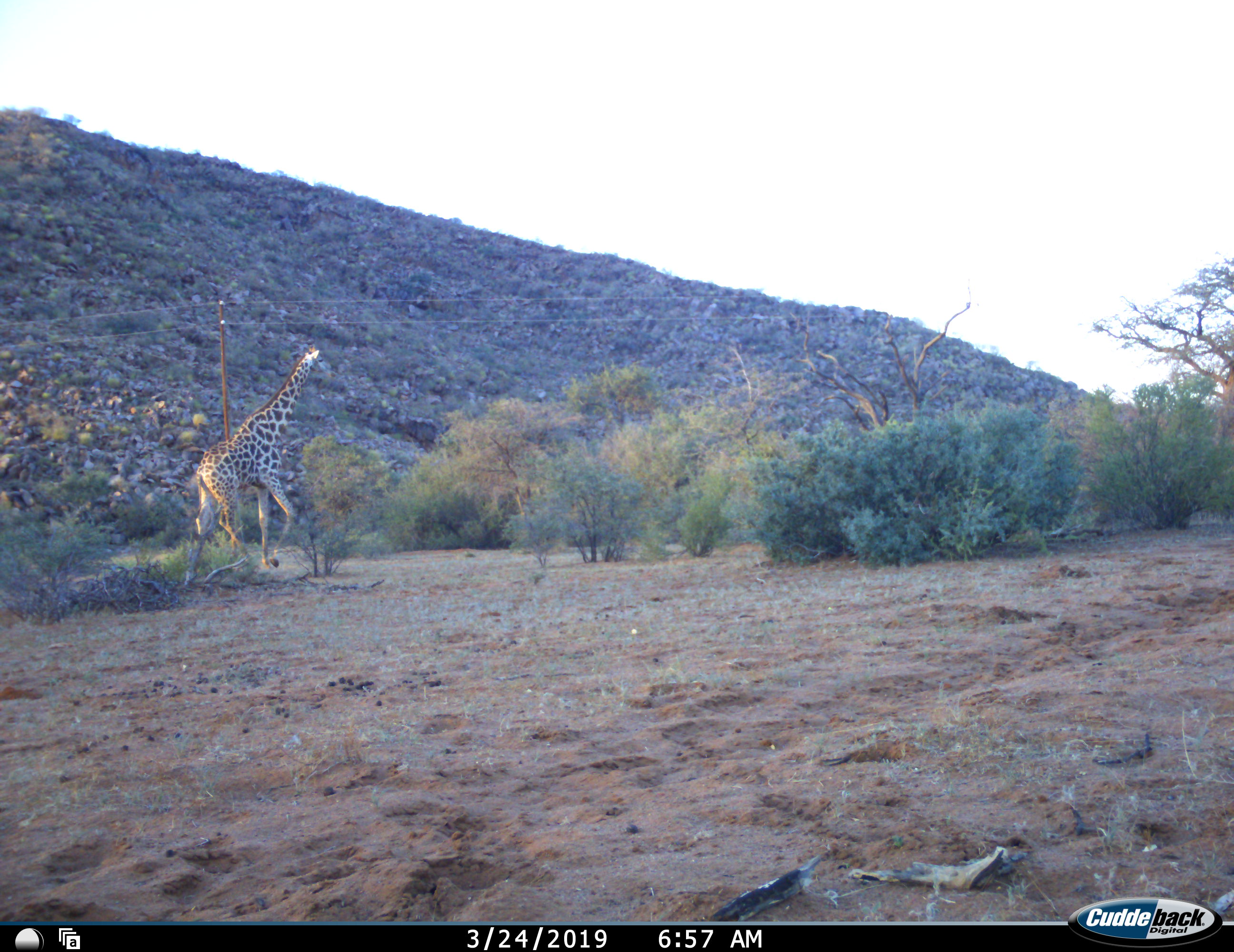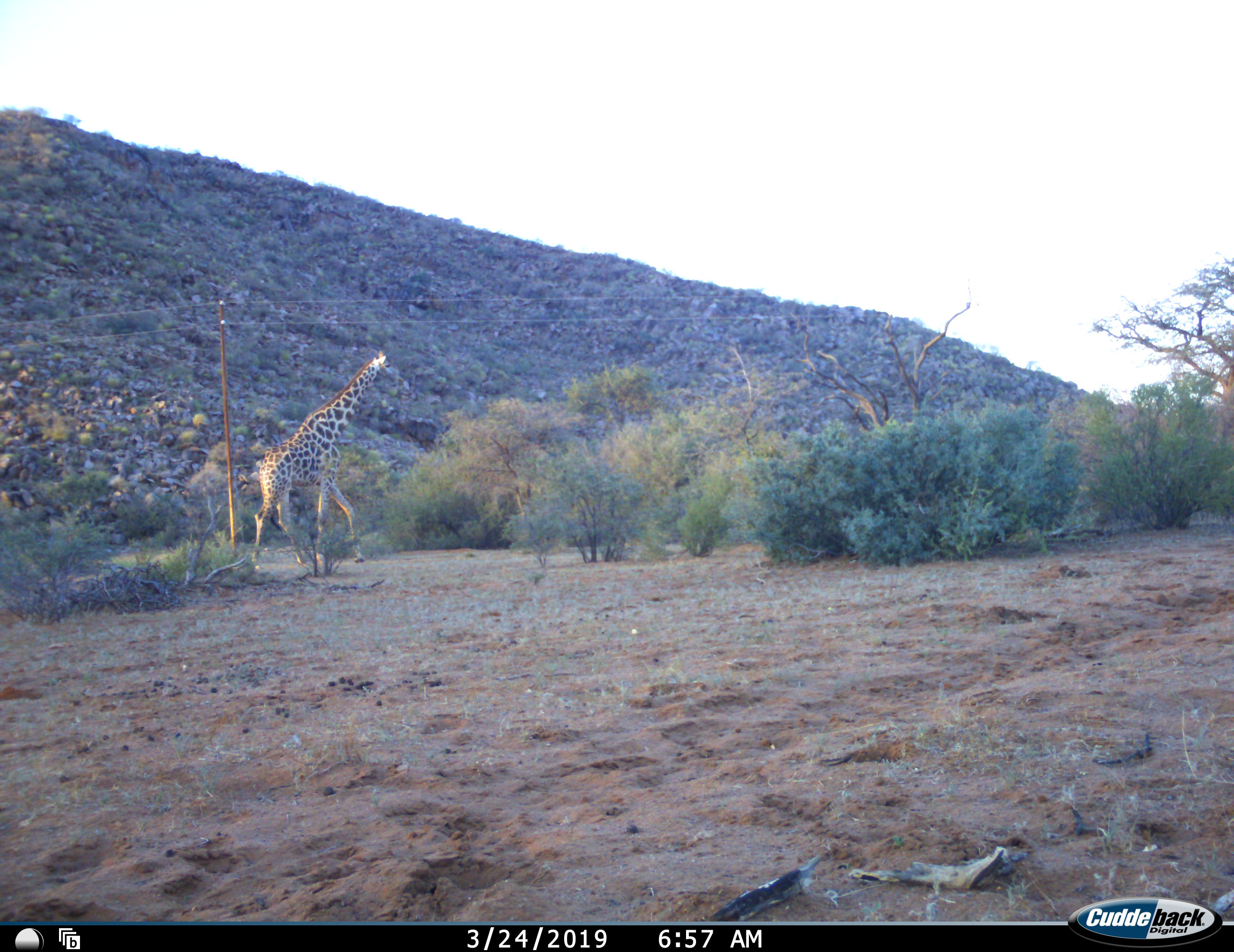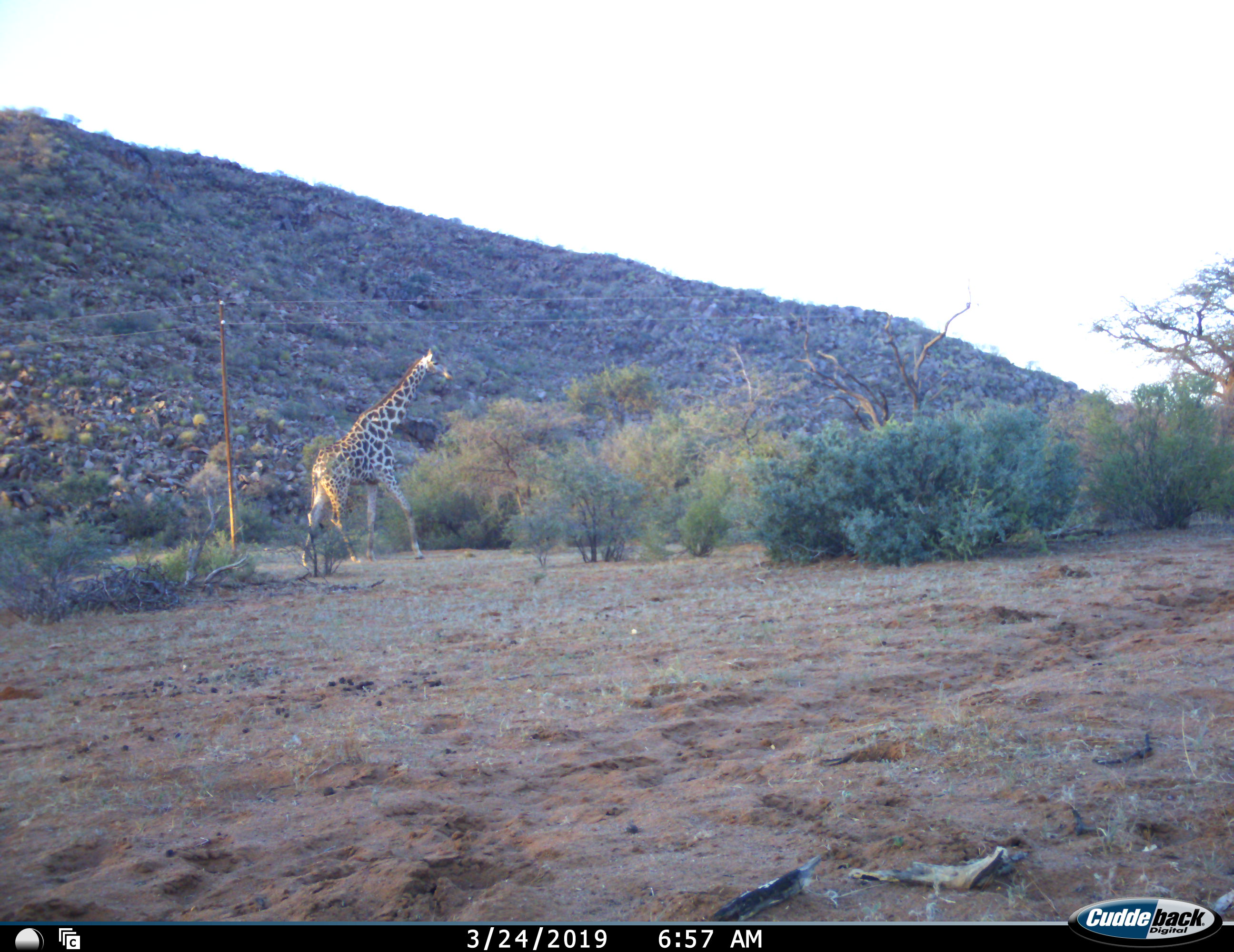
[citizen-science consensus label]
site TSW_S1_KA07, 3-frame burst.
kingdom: Animalia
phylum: Chordata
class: Mammalia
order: Artiodactyla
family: Giraffidae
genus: Giraffa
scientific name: Giraffa camelopardalis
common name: giraffe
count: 1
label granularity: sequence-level